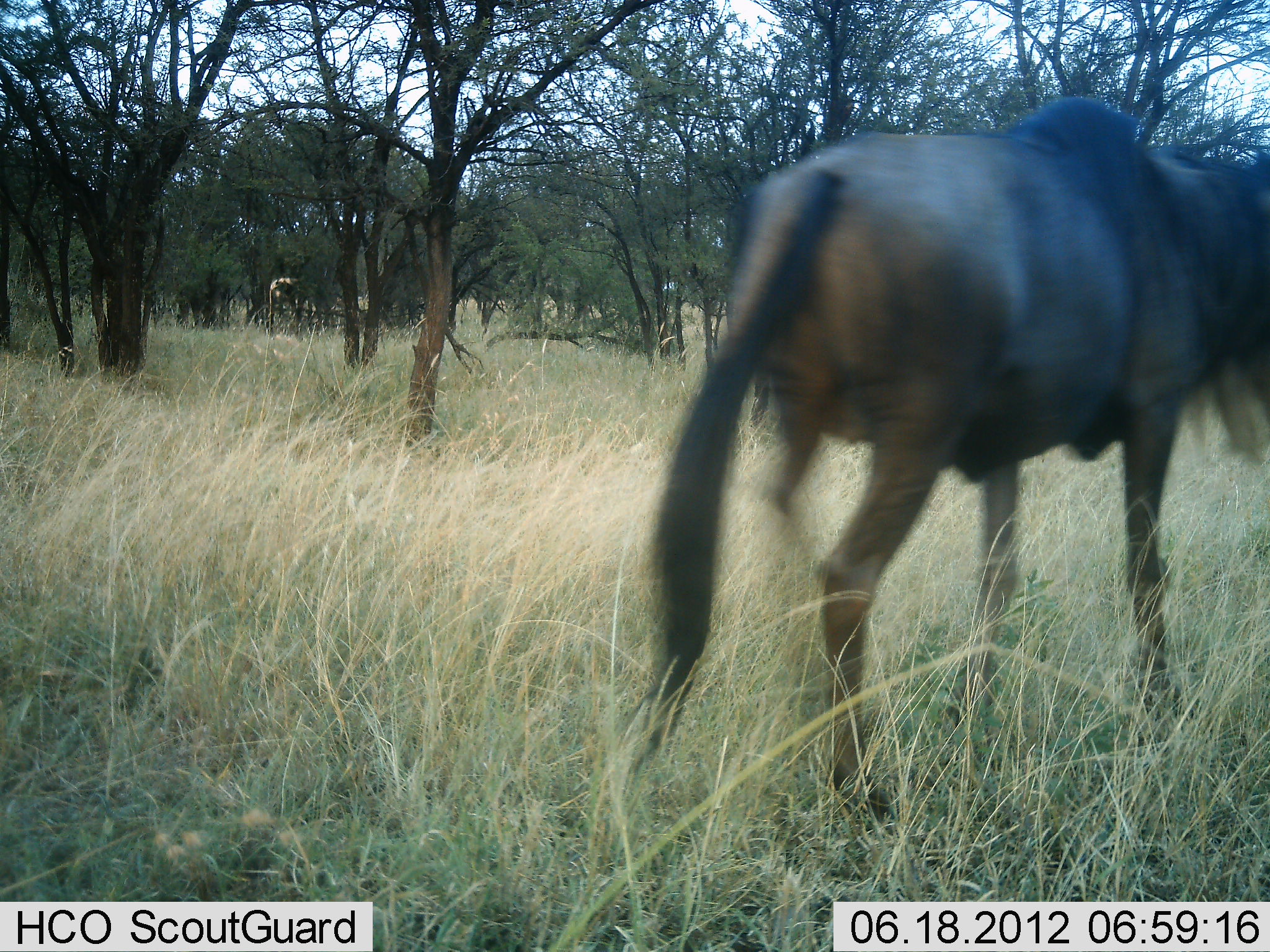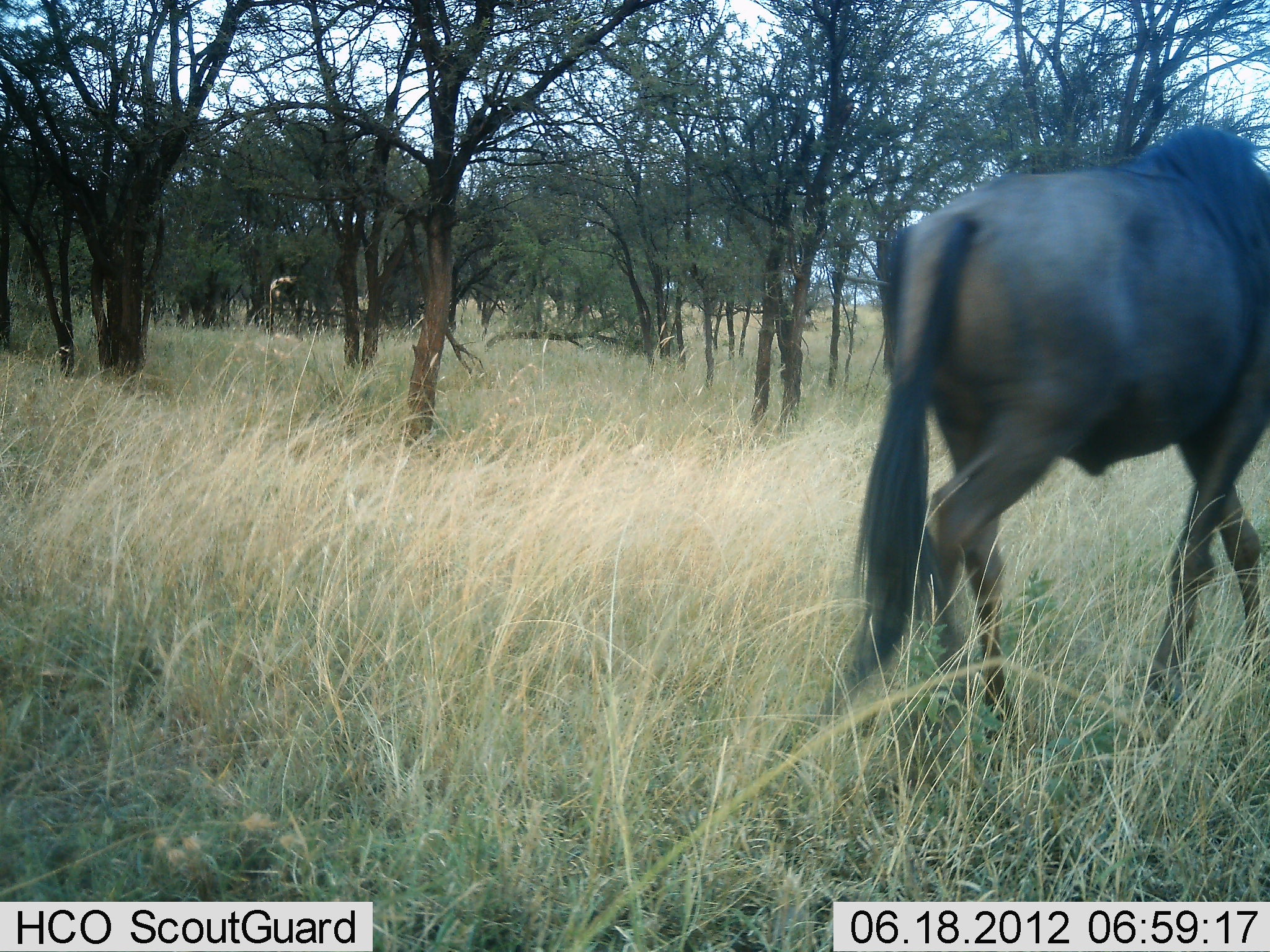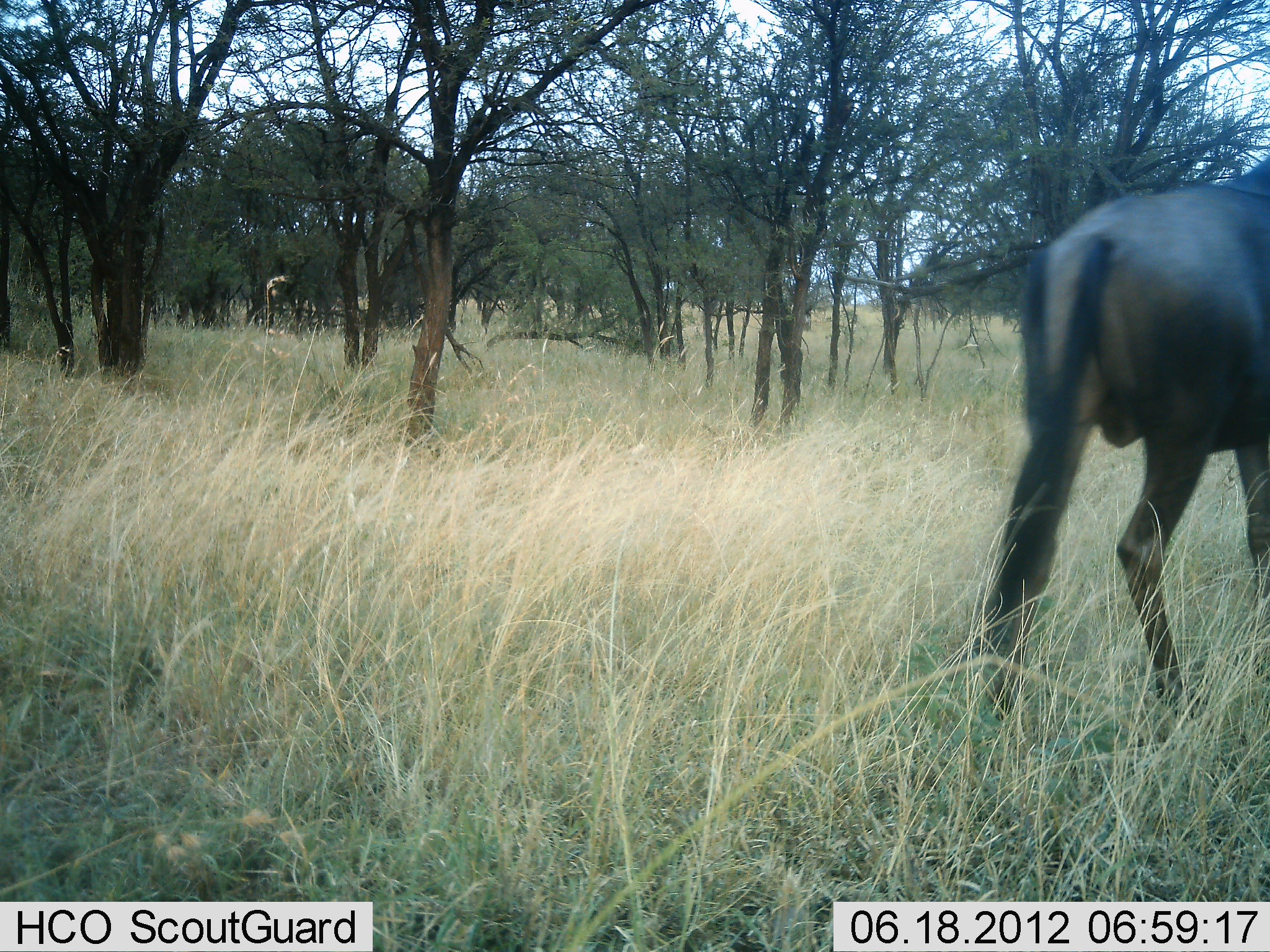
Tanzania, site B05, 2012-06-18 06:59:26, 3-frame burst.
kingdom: Animalia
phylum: Chordata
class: Mammalia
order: Artiodactyla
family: Bovidae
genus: Connochaetes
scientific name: Connochaetes taurinus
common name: blue wildebeest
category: wildebeest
Wildebeest (blue wildebeest) (Connochaetes taurinus), count 1. Behavior (volunteer vote fractions): standing 0%, resting 0%, moving 100%, interacting 0%. Young present (vote fraction): 0%. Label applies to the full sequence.